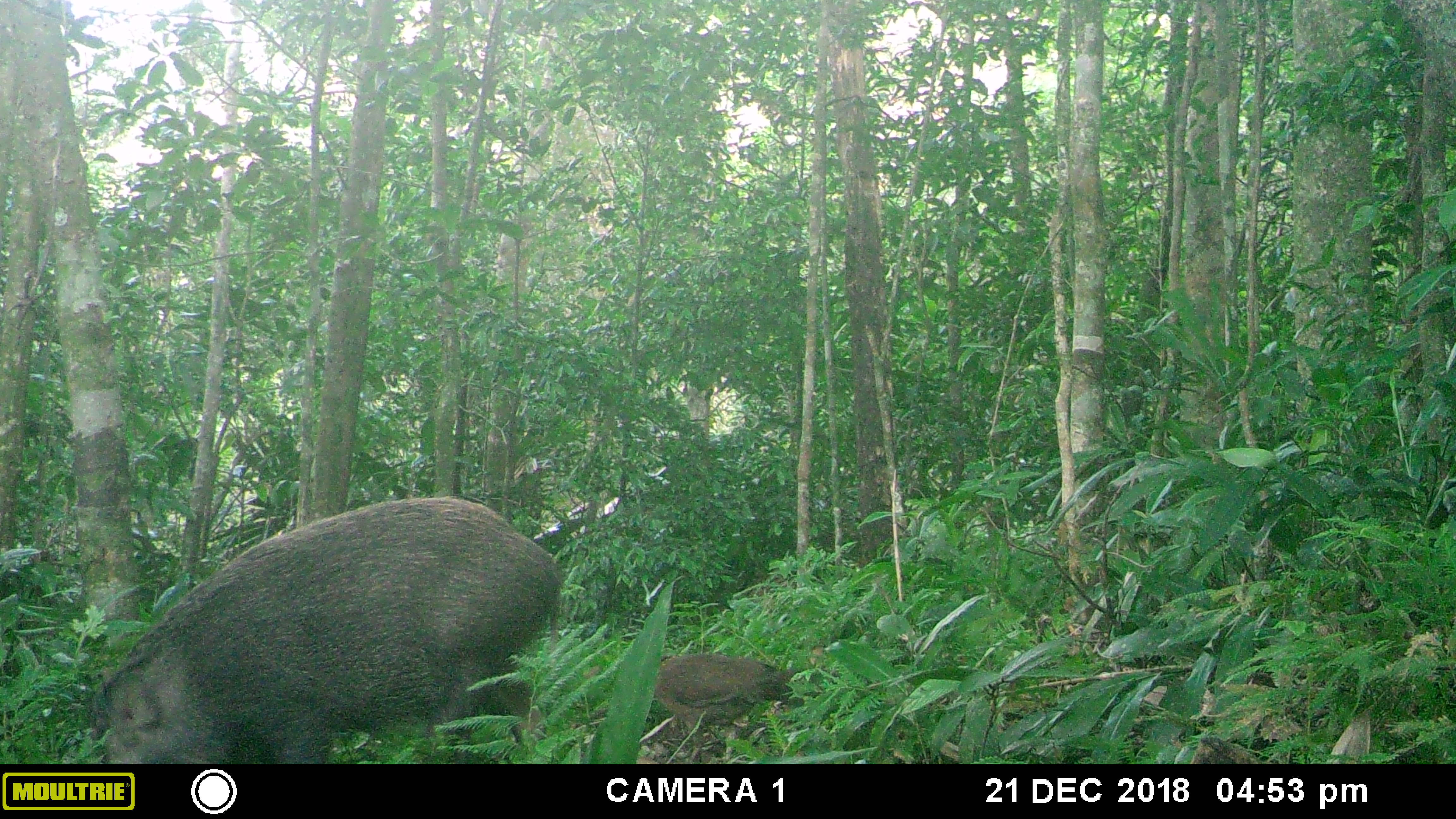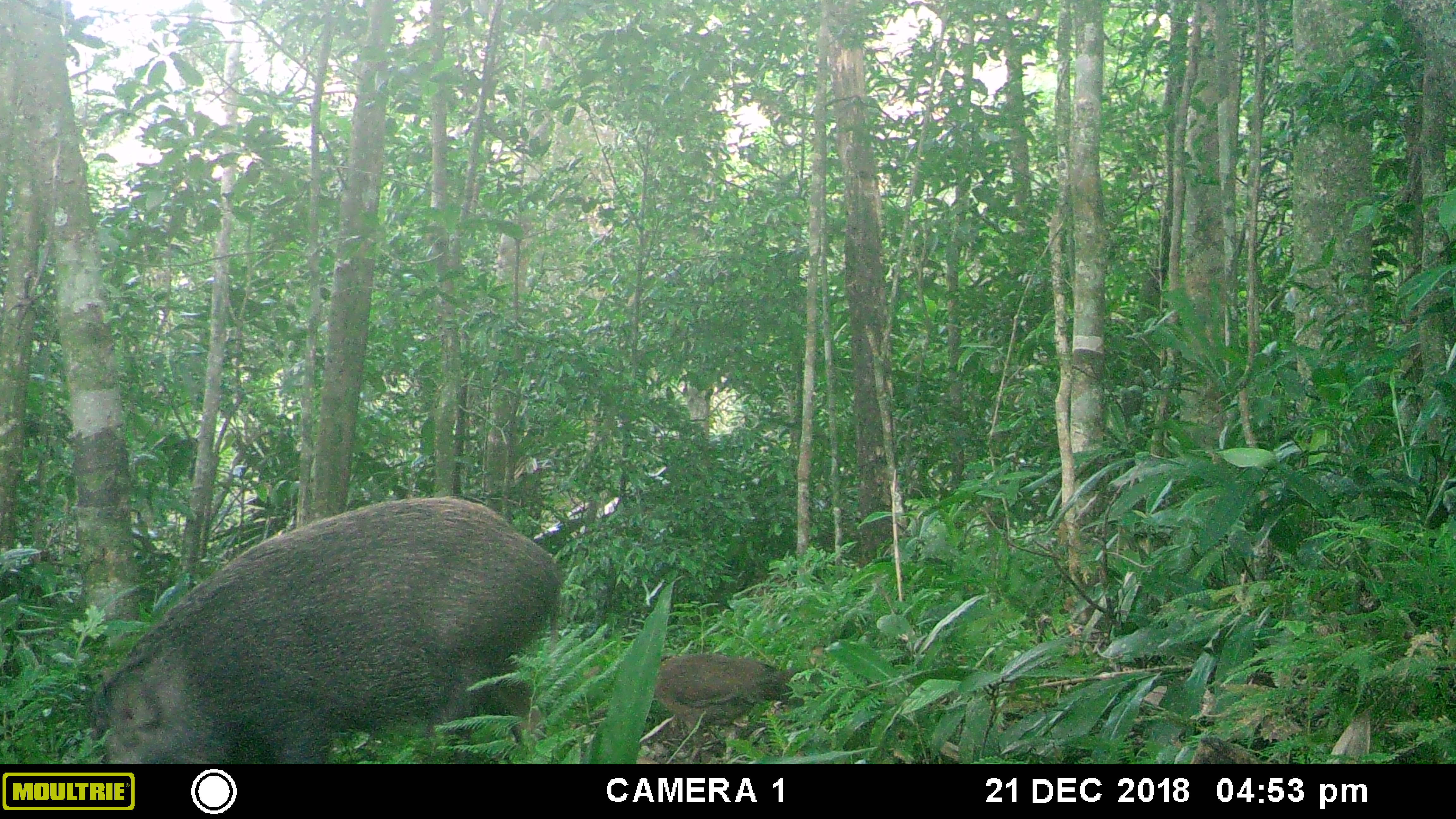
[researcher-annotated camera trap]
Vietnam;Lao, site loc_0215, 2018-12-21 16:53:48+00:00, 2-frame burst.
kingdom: Animalia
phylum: Chordata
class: Aves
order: Galliformes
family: Phasianidae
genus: Gallus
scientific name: Gallus gallus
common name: red junglefowl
Red junglefowl (Gallus gallus). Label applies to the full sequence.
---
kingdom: Animalia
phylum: Chordata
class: Mammalia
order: Artiodactyla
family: Suidae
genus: Sus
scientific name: Sus scrofa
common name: eurasian wild pig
Eurasian wild pig (Sus scrofa). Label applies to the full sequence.